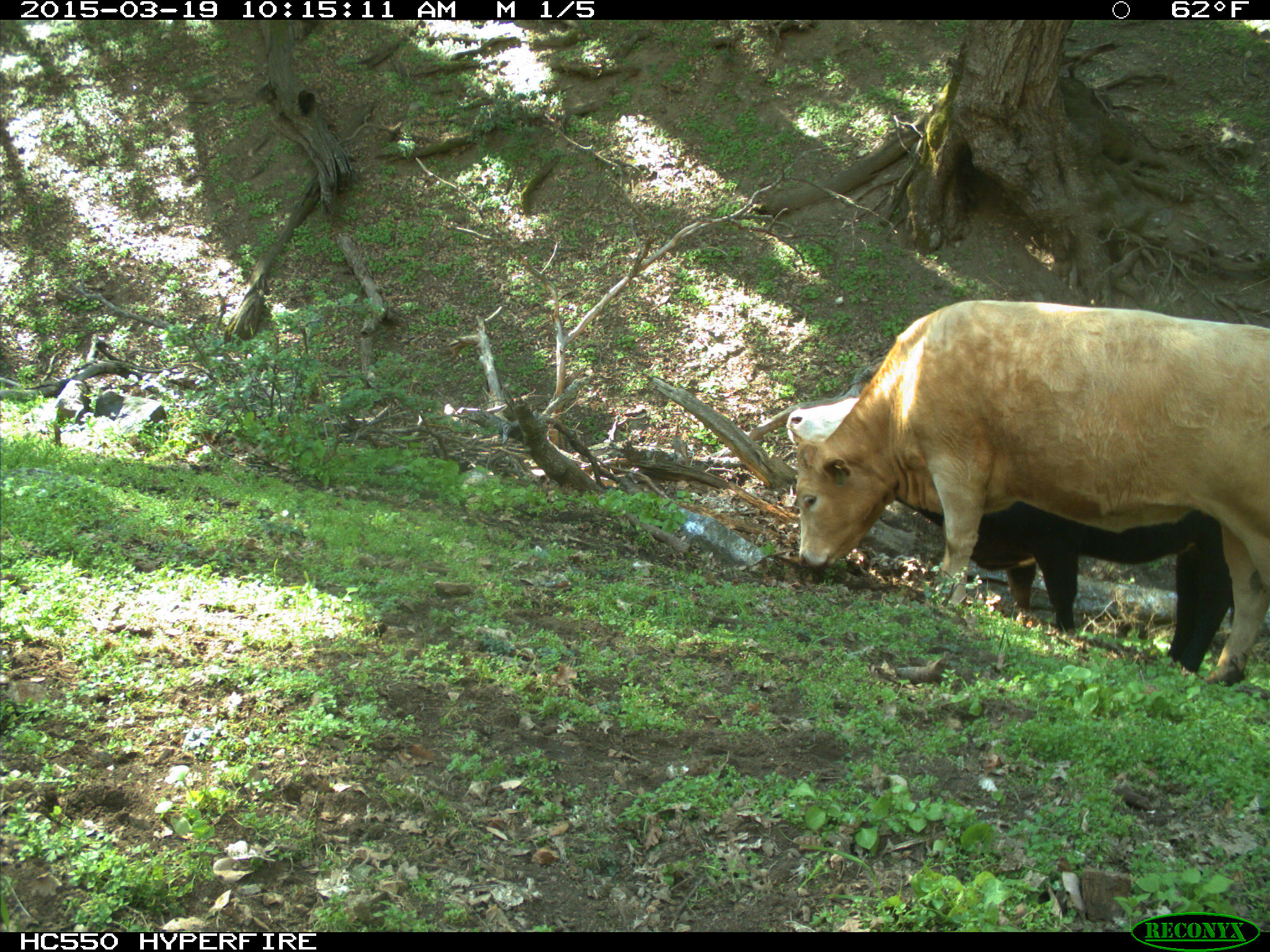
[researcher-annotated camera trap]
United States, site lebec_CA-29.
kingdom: Animalia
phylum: Chordata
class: Mammalia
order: Artiodactyla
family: Bovidae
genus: Bos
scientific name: Bos taurus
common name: domestic cow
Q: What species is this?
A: Bos taurus (domestic cow).